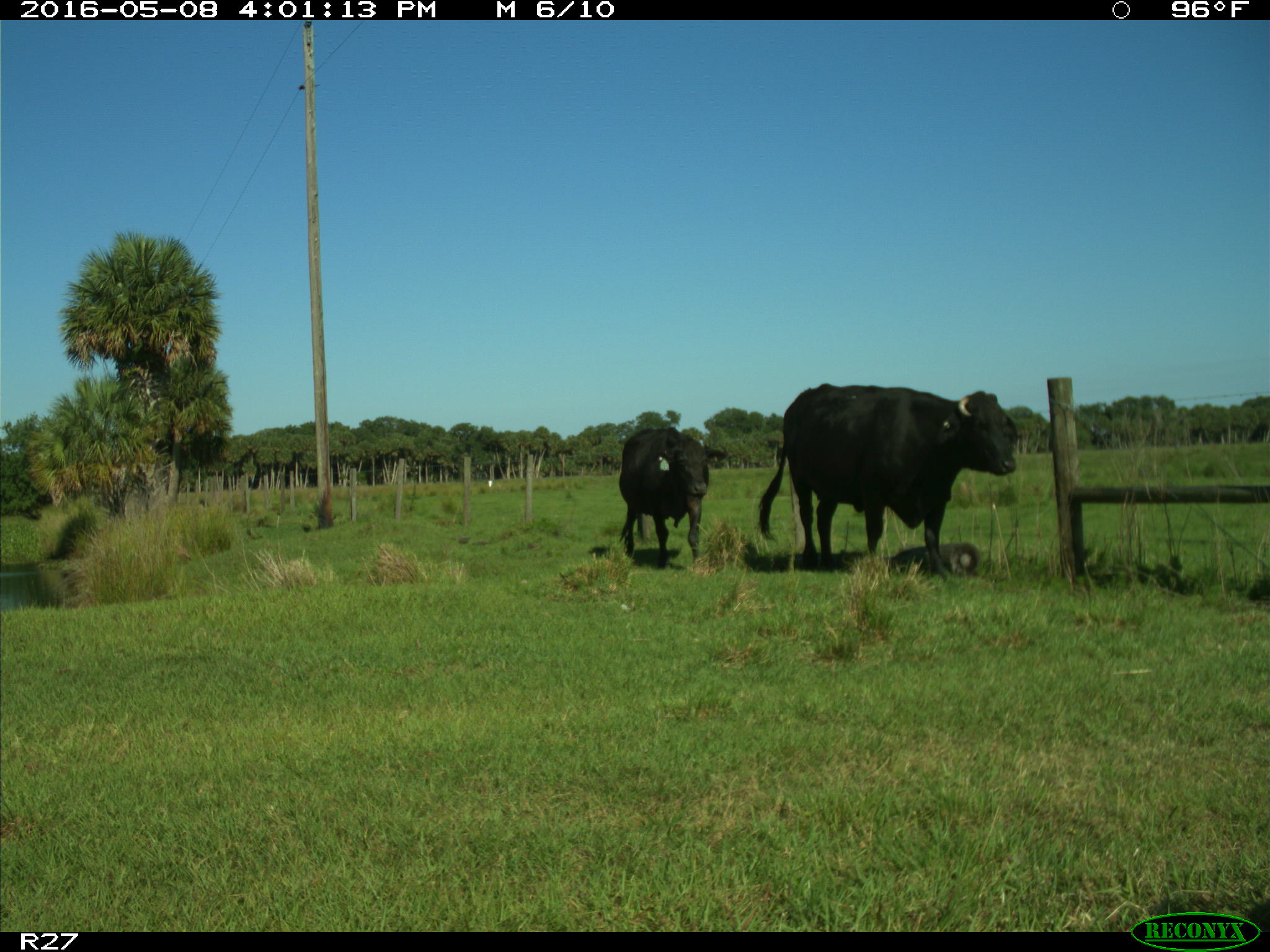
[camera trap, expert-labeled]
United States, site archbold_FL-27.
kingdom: Animalia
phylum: Chordata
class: Mammalia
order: Artiodactyla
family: Bovidae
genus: Bos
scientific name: Bos taurus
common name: domestic cow